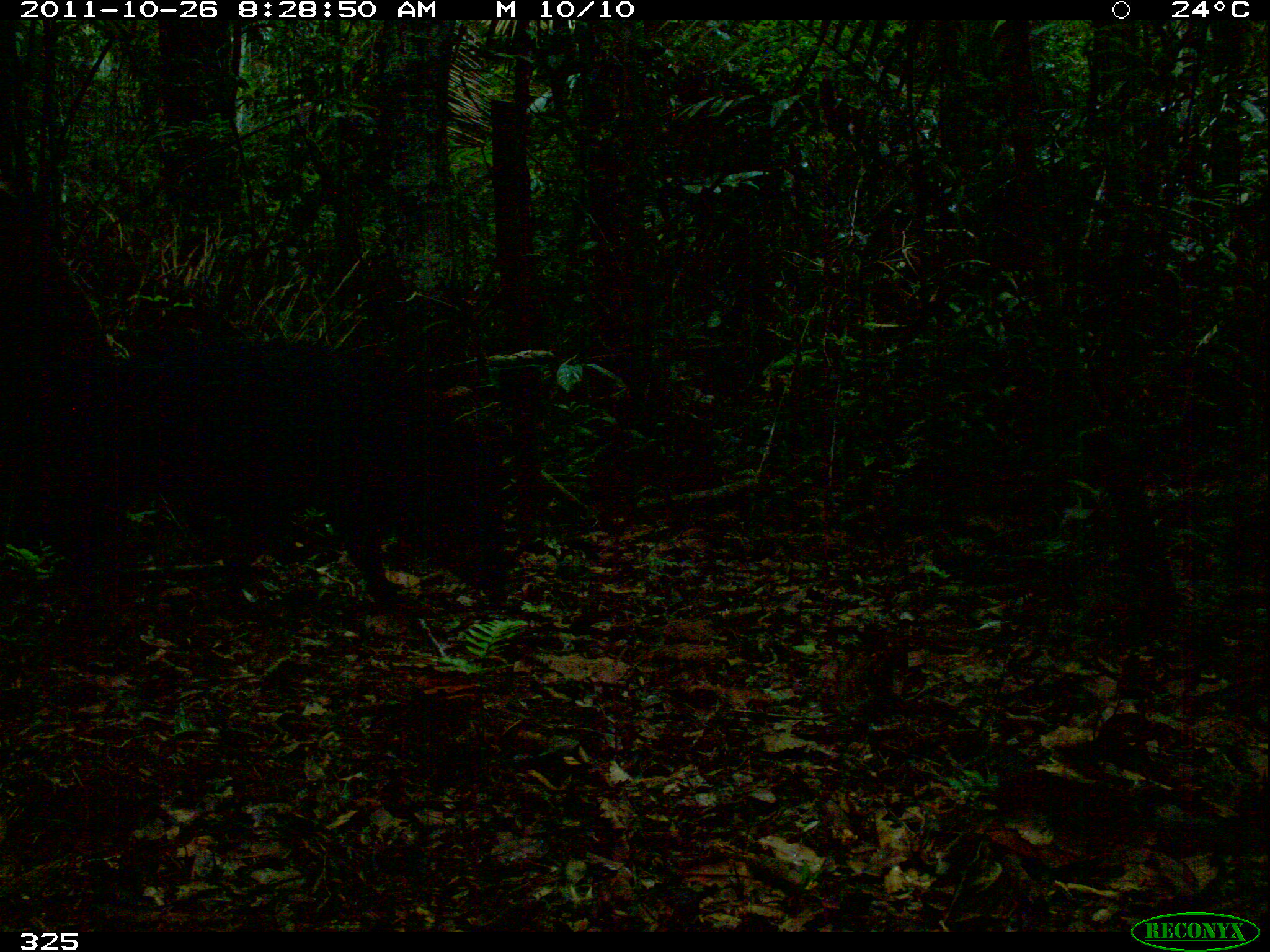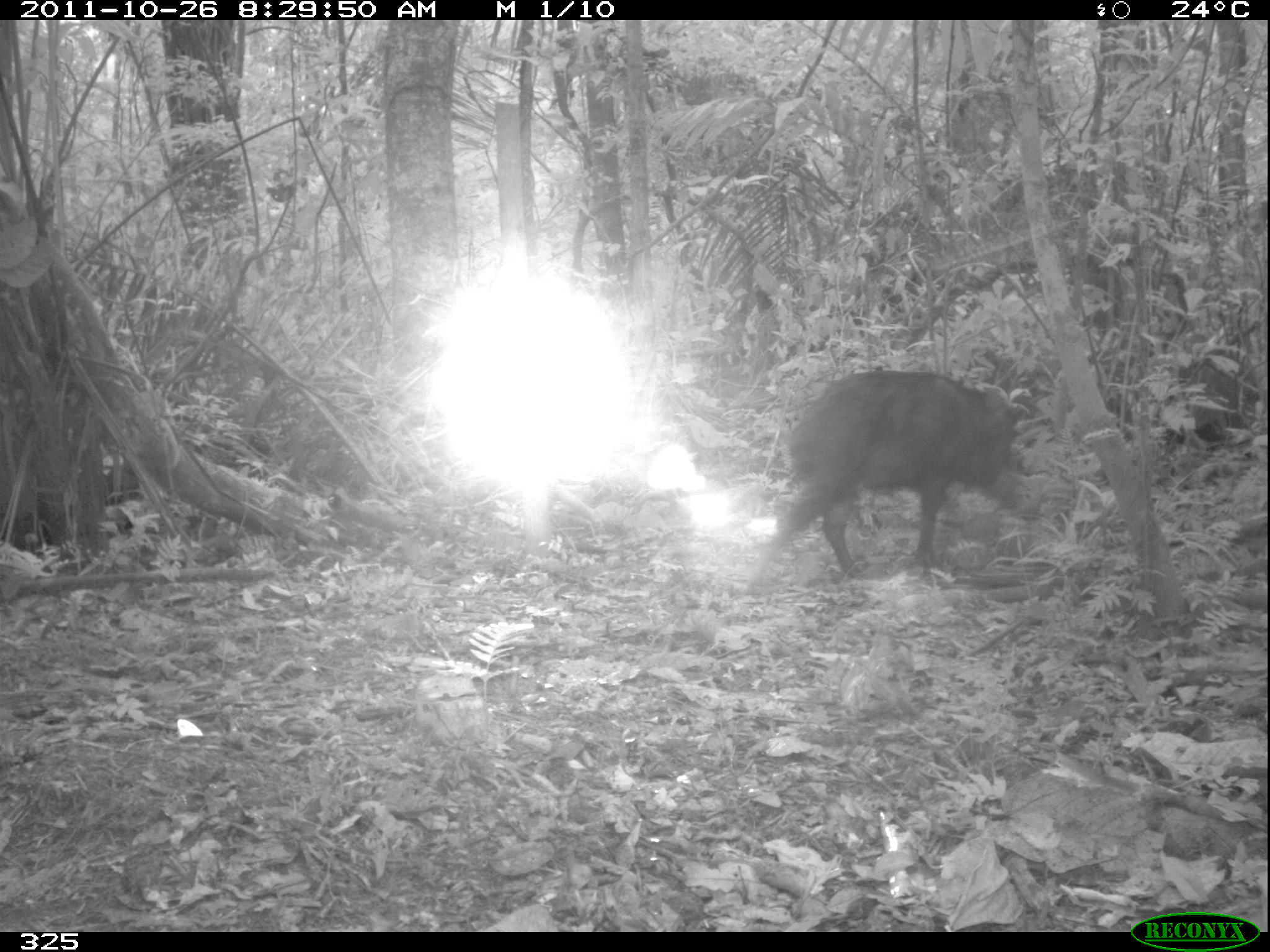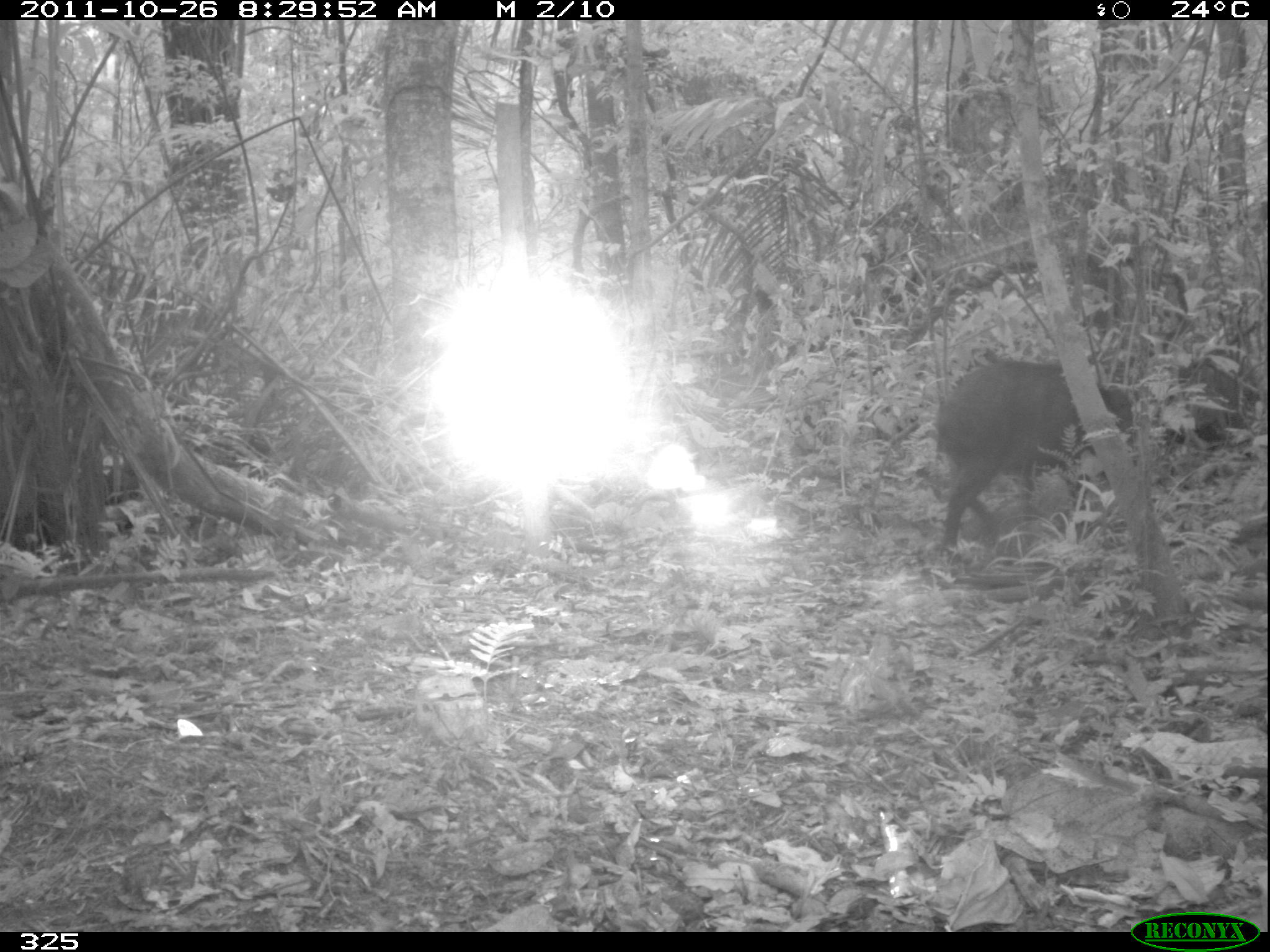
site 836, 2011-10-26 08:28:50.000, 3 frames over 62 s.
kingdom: Animalia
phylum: Chordata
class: Mammalia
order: Artiodactyla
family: Tayassuidae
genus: Tayassu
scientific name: Tayassu pecari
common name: white-lipped peccary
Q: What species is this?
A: Tayassu pecari (white-lipped peccary).